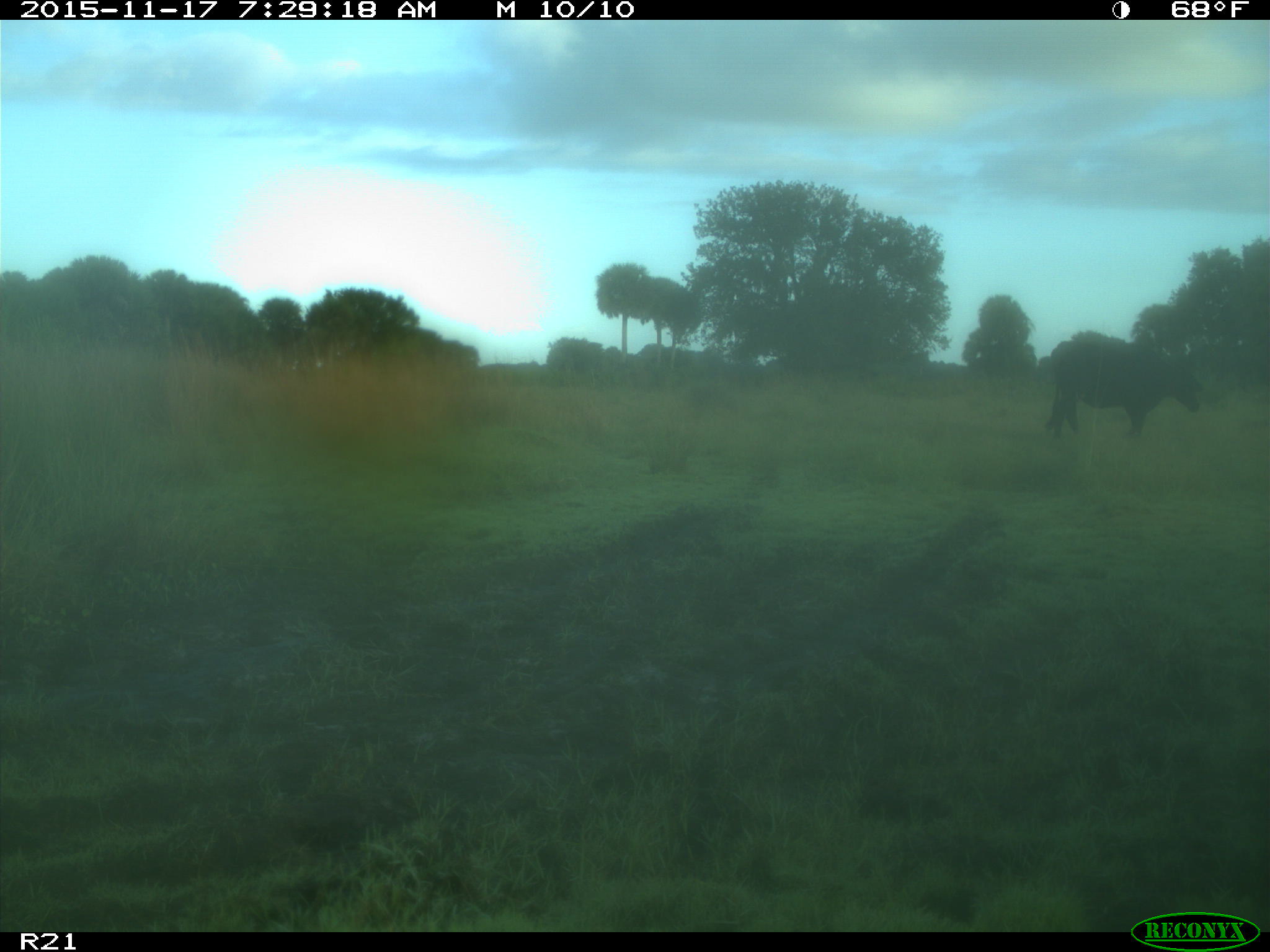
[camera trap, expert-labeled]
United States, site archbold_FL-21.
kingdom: Animalia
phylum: Chordata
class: Mammalia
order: Artiodactyla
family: Bovidae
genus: Bos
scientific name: Bos taurus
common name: domestic cow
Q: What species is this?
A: Bos taurus (domestic cow).